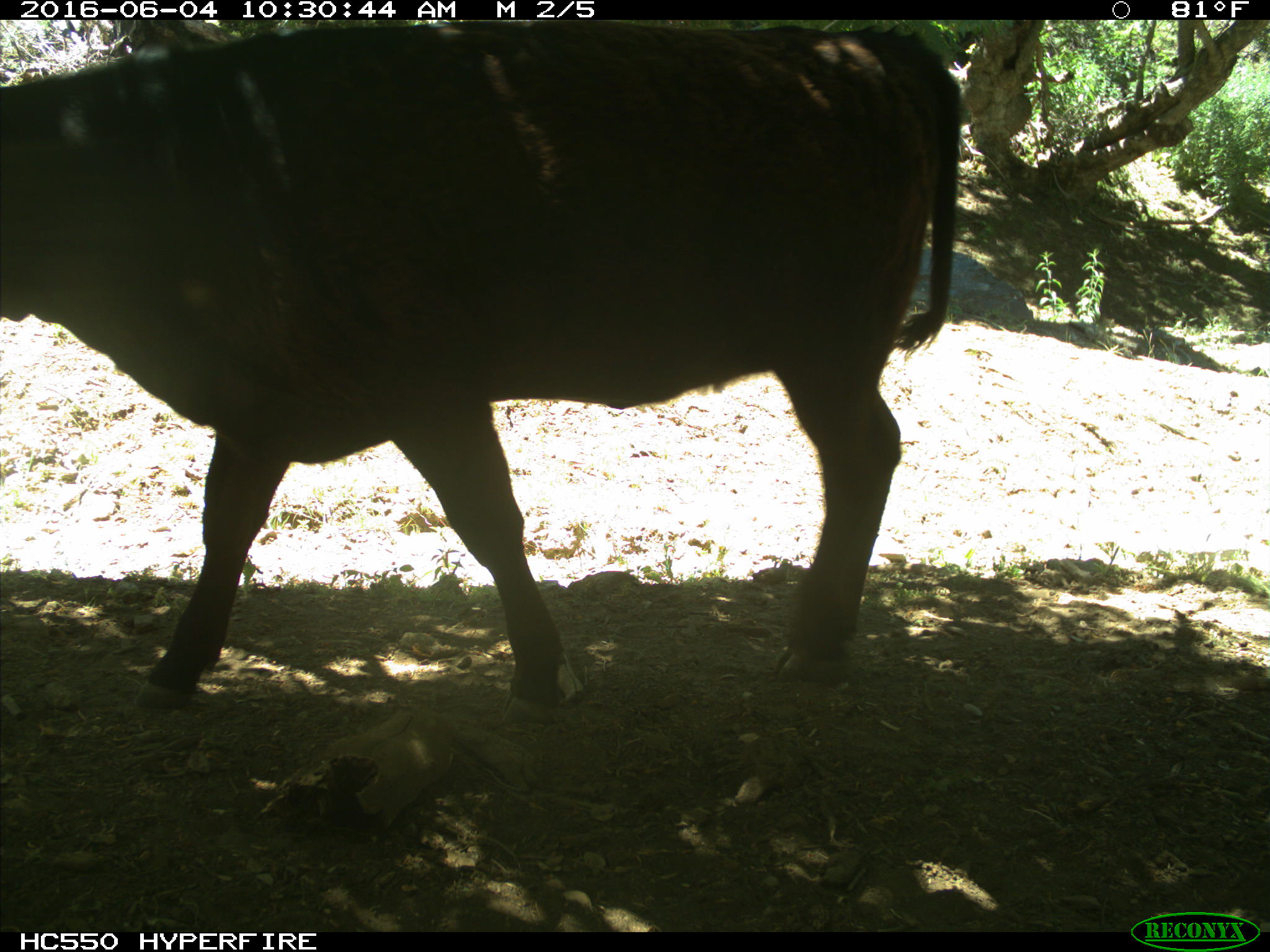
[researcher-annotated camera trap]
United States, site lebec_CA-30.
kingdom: Animalia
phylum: Chordata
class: Mammalia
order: Artiodactyla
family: Bovidae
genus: Bos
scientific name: Bos taurus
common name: domestic cow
Bos taurus (domestic cow).